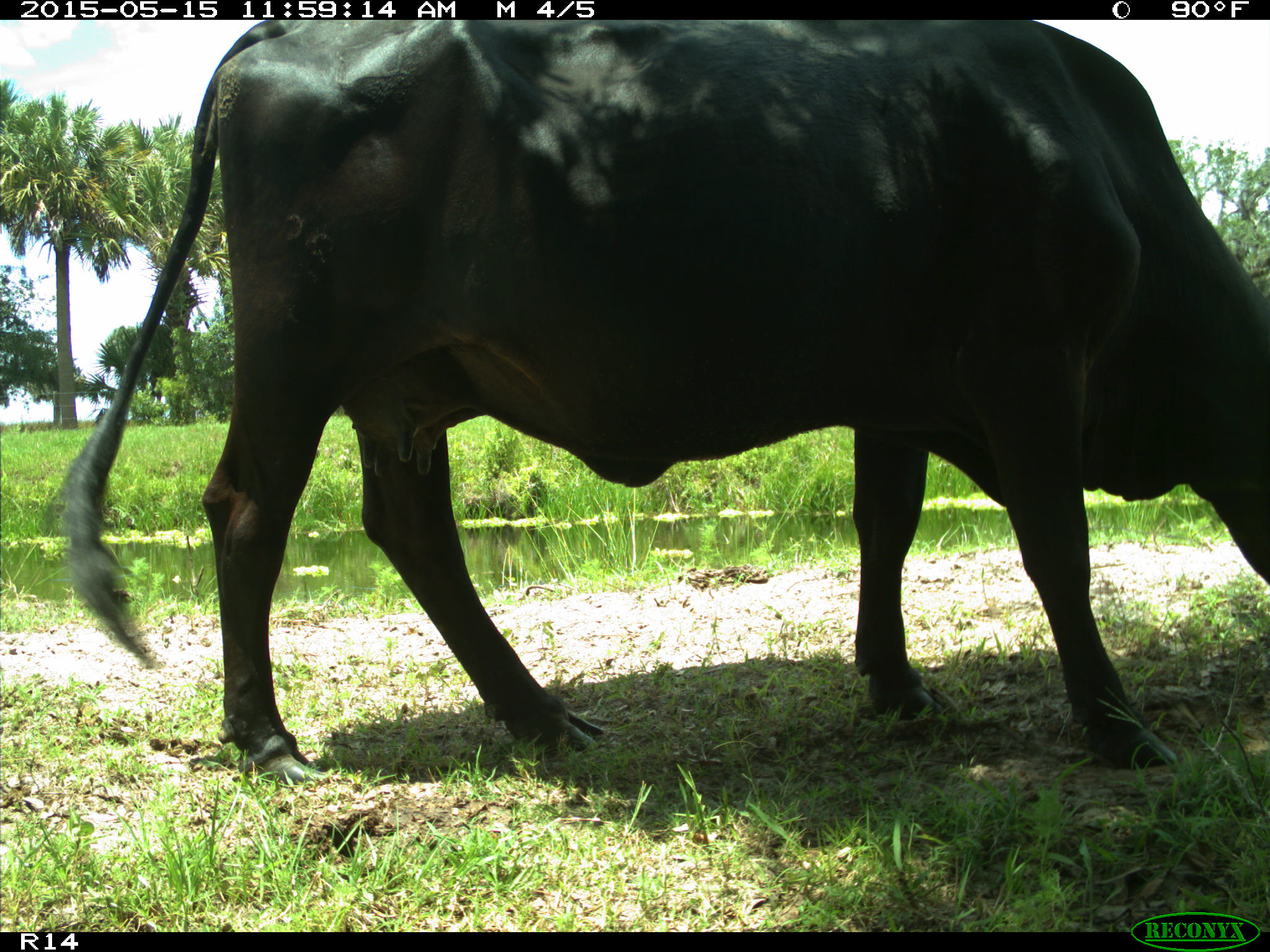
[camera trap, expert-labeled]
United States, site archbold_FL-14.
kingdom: Animalia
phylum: Chordata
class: Mammalia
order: Artiodactyla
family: Bovidae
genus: Bos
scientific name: Bos taurus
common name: domestic cow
Bos taurus (domestic cow).